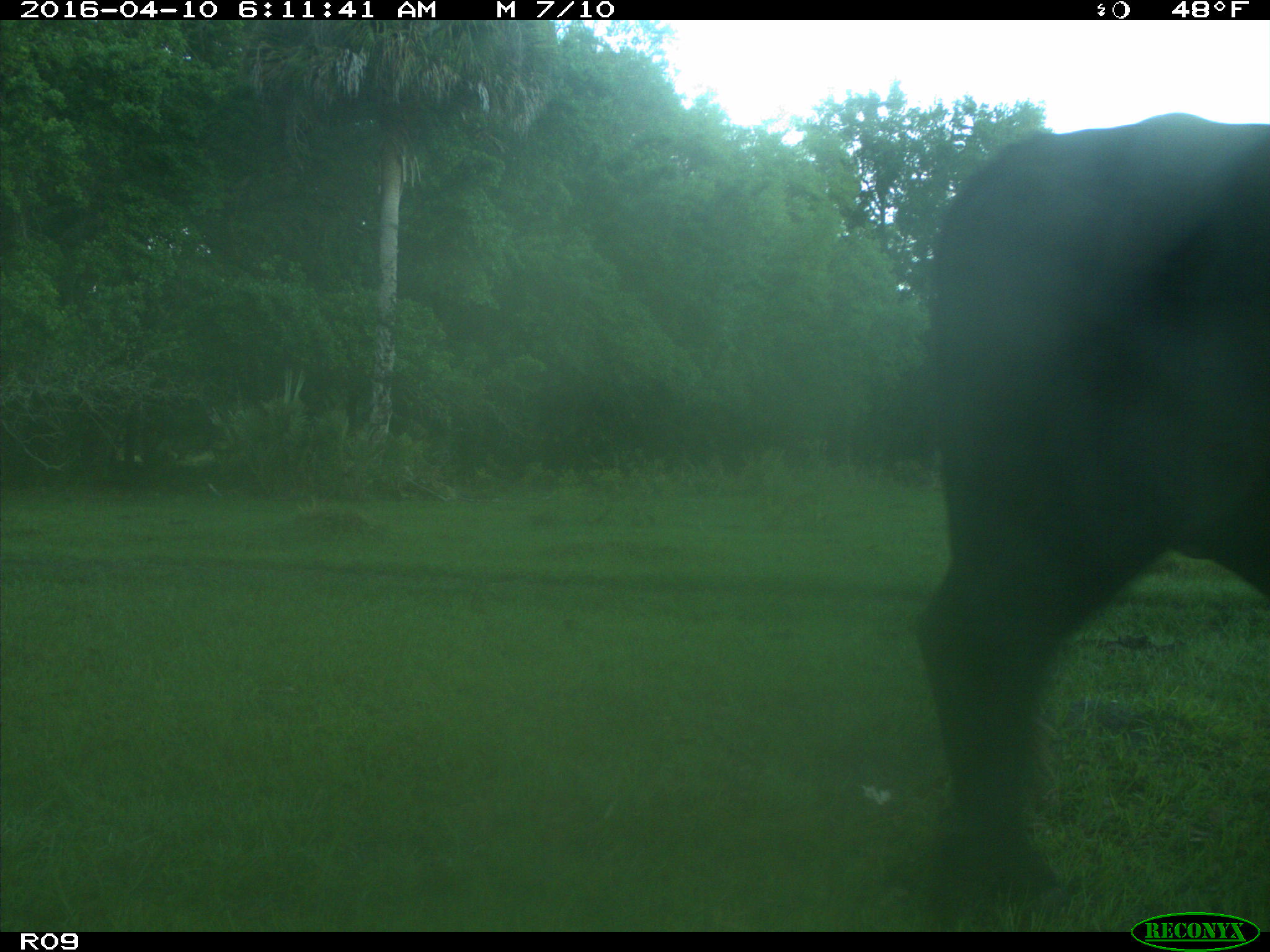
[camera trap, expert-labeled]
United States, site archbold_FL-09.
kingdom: Animalia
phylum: Chordata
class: Mammalia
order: Artiodactyla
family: Bovidae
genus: Bos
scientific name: Bos taurus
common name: domestic cow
Bos taurus (domestic cow).